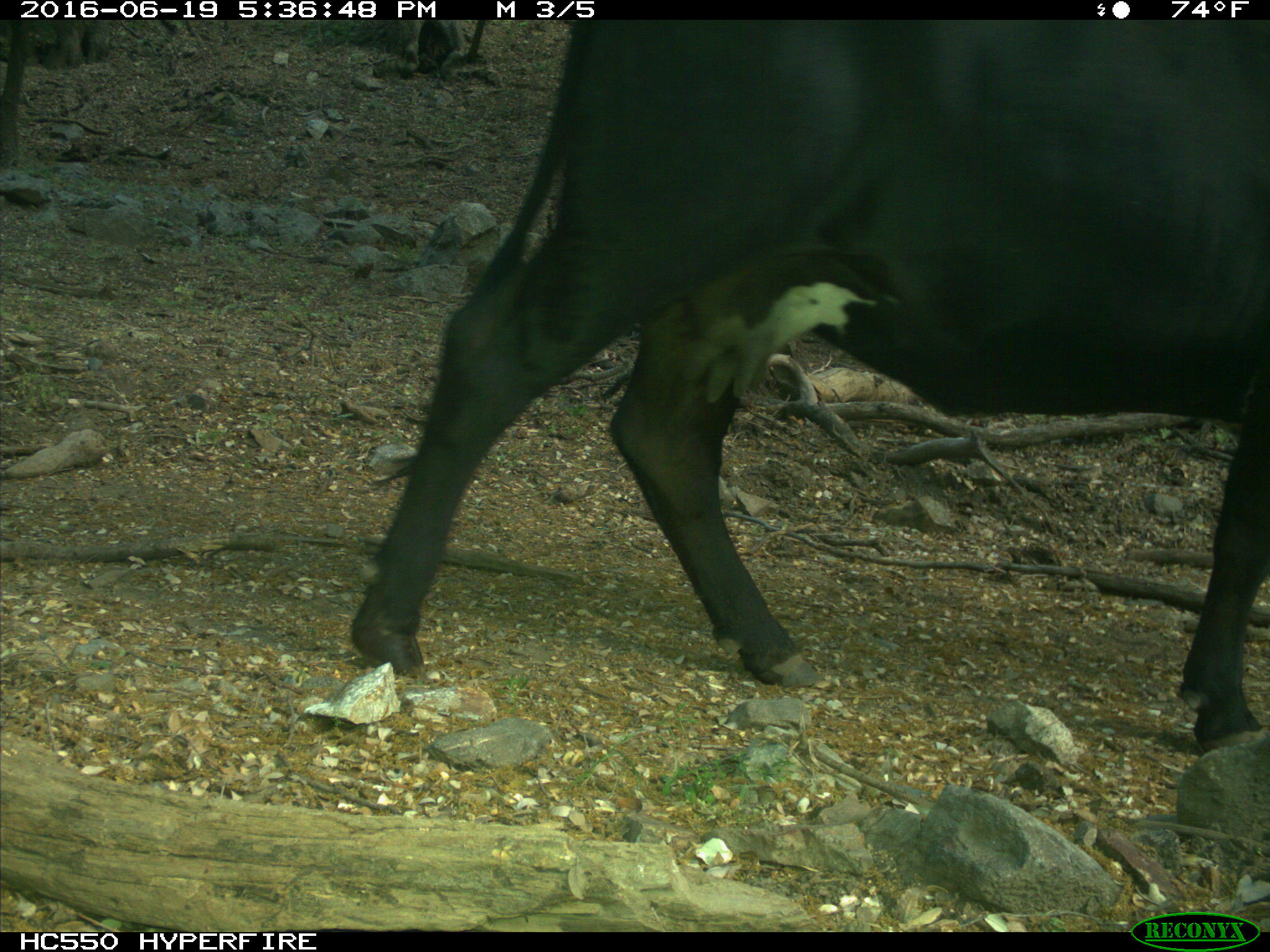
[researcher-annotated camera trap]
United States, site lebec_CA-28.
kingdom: Animalia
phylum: Chordata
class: Mammalia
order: Artiodactyla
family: Bovidae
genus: Bos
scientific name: Bos taurus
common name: domestic cow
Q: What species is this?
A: Bos taurus (domestic cow).